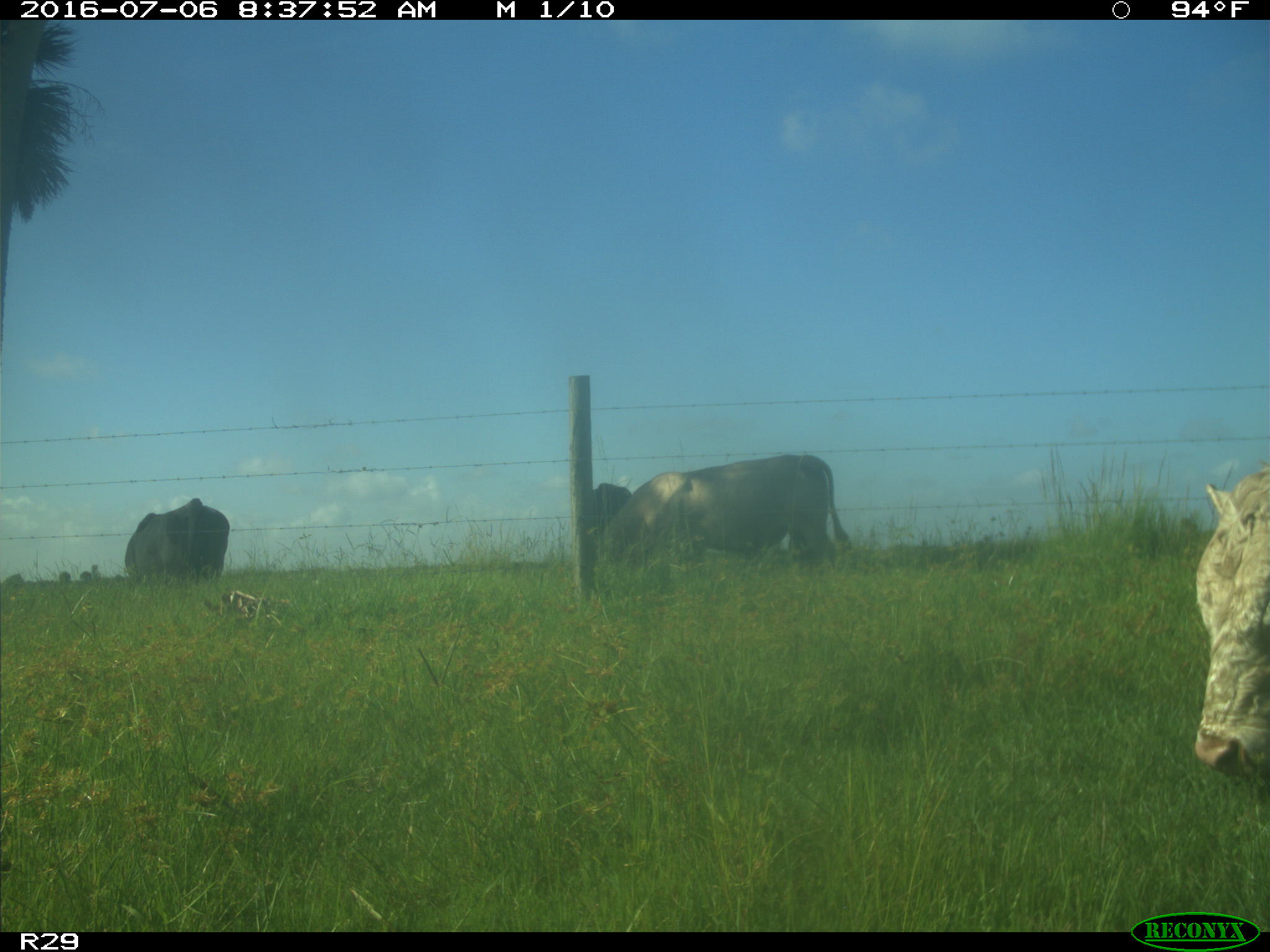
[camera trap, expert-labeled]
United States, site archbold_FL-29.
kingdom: Animalia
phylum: Chordata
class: Mammalia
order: Artiodactyla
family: Bovidae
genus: Bos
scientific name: Bos taurus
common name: domestic cow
Bos taurus (domestic cow).